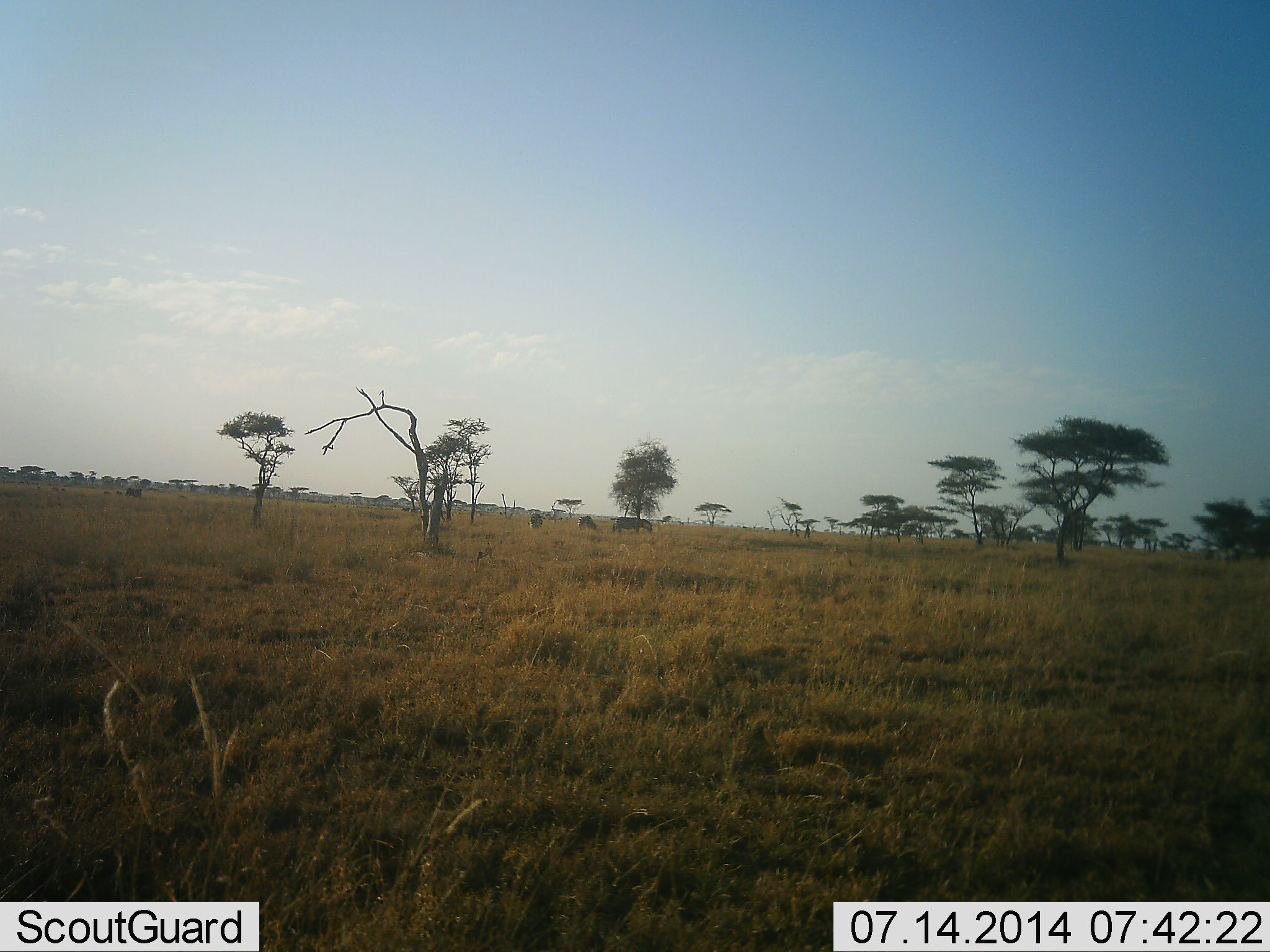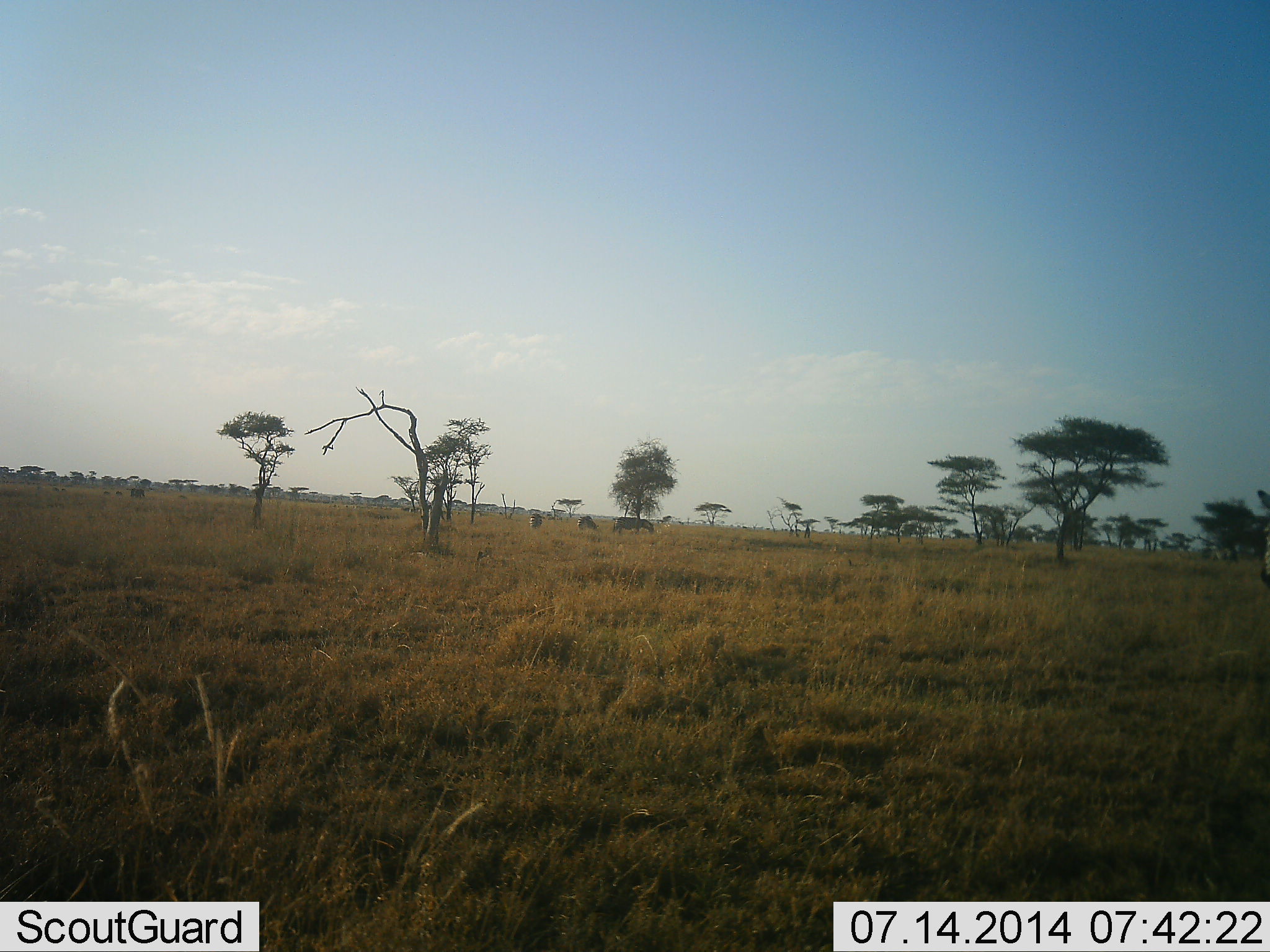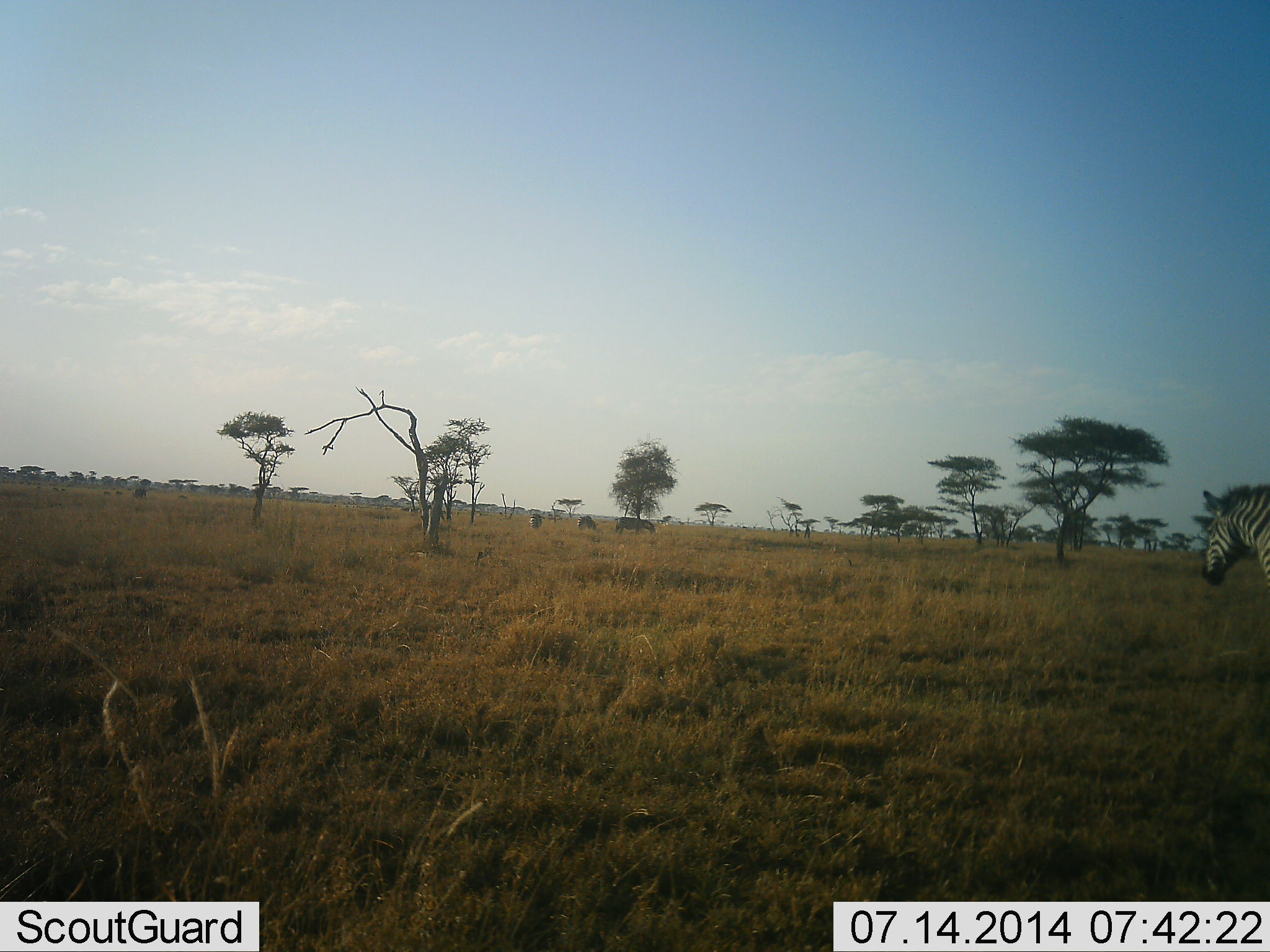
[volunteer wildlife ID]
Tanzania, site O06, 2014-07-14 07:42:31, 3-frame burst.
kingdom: Animalia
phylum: Chordata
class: Mammalia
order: Perissodactyla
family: Equidae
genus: Equus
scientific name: Equus quagga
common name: plains zebra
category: zebra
Zebra (plains zebra) (Equus quagga), count 4. Behavior (volunteer vote fractions): standing 30%, resting 0%, moving 80%, interacting 0%. Young present (vote fraction): 0%. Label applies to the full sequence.